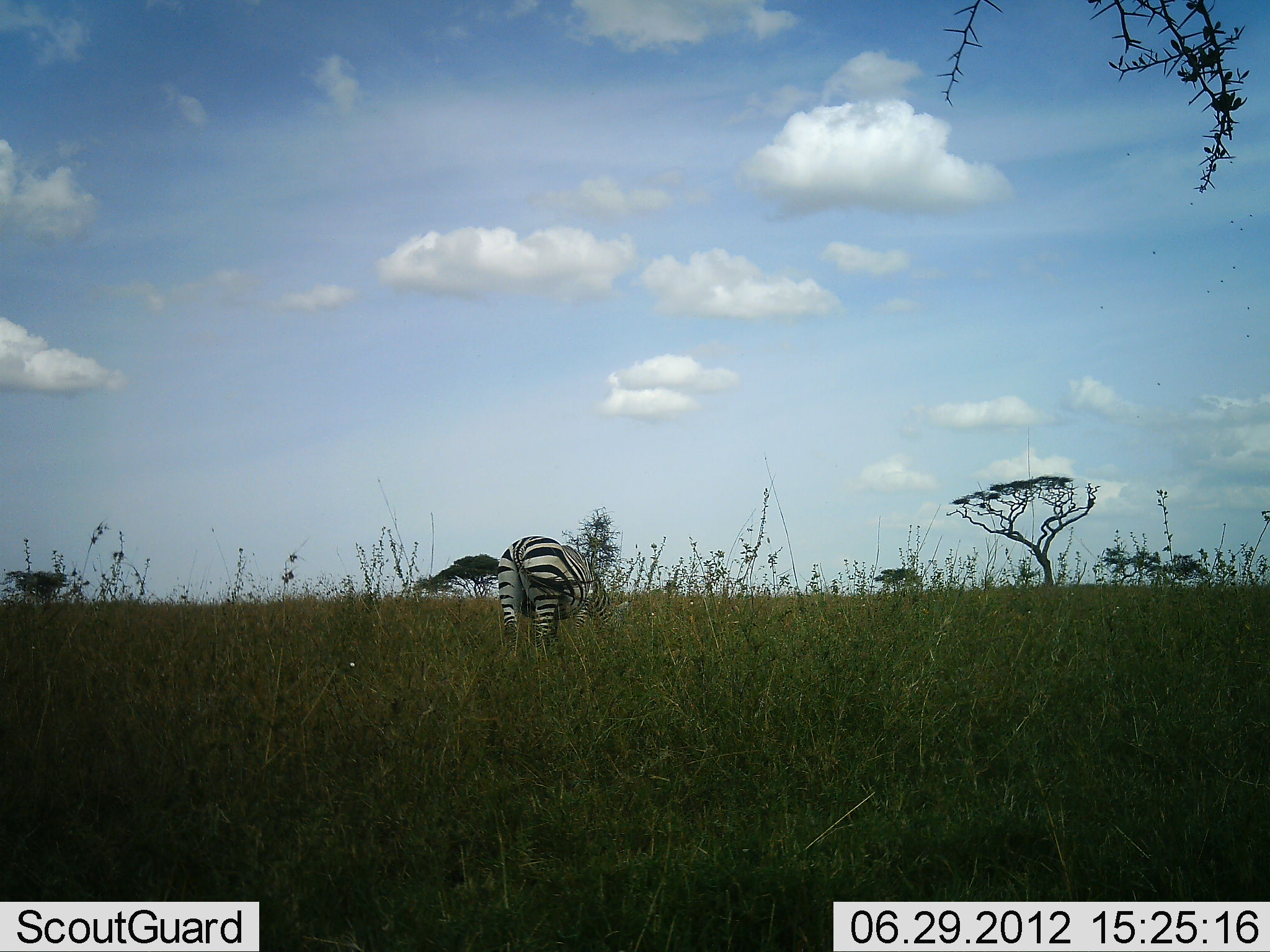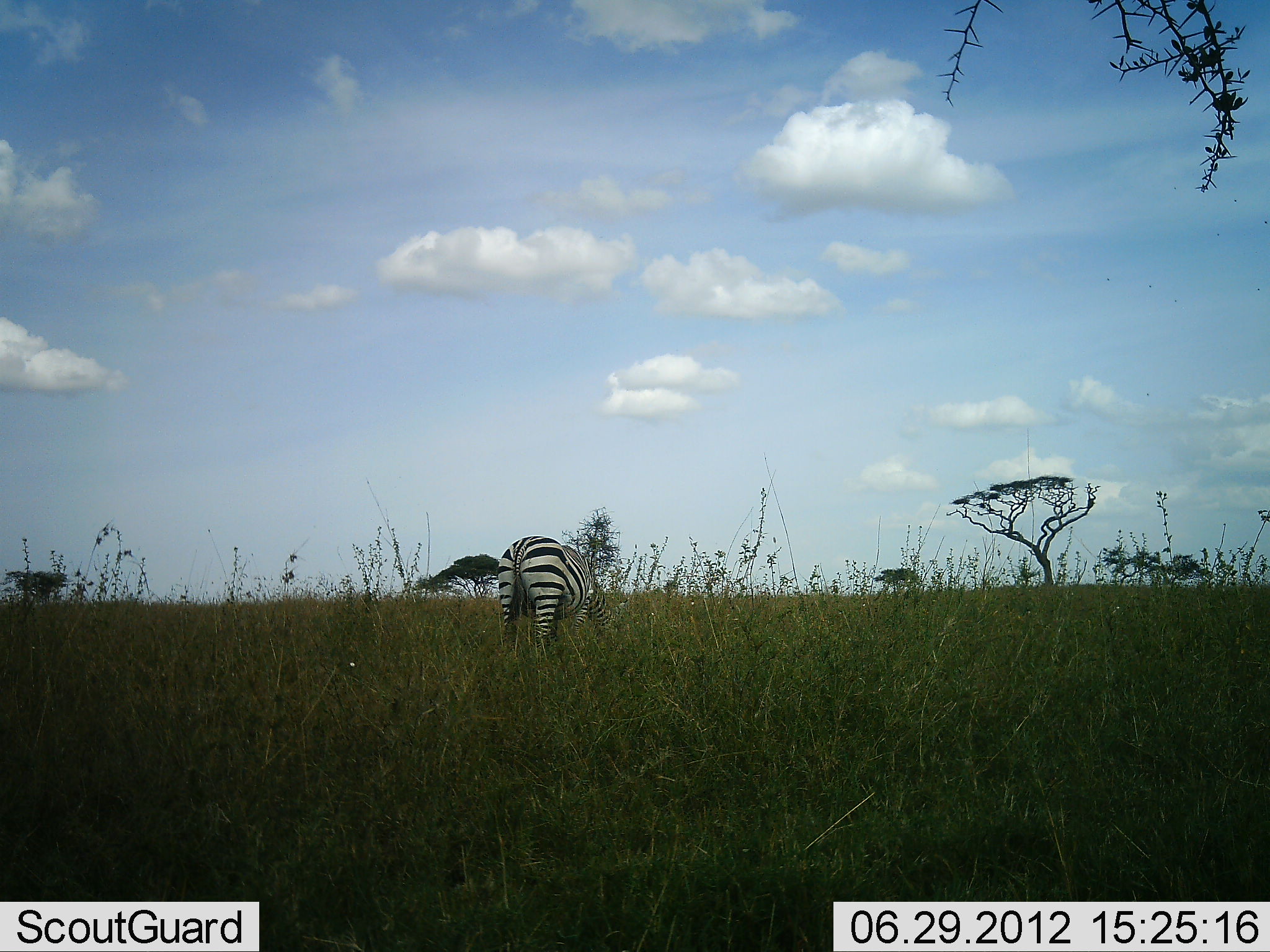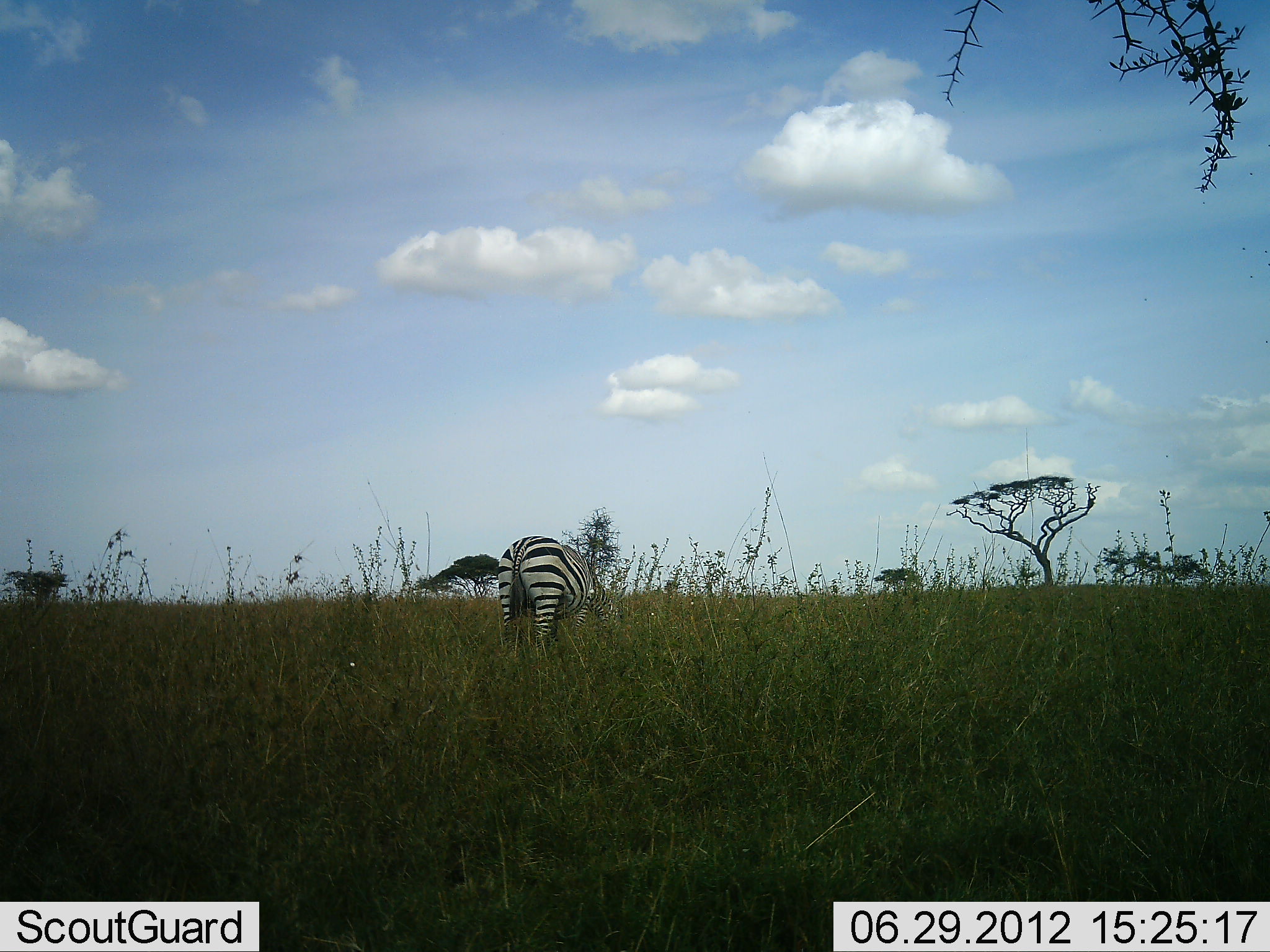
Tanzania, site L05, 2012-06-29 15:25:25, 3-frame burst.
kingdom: Animalia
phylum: Chordata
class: Mammalia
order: Perissodactyla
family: Equidae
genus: Equus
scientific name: Equus quagga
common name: plains zebra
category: zebra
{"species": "zebra (plains zebra) (Equus quagga)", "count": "1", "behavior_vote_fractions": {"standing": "50%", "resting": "0%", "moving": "0%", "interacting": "0%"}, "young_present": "0%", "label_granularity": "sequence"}